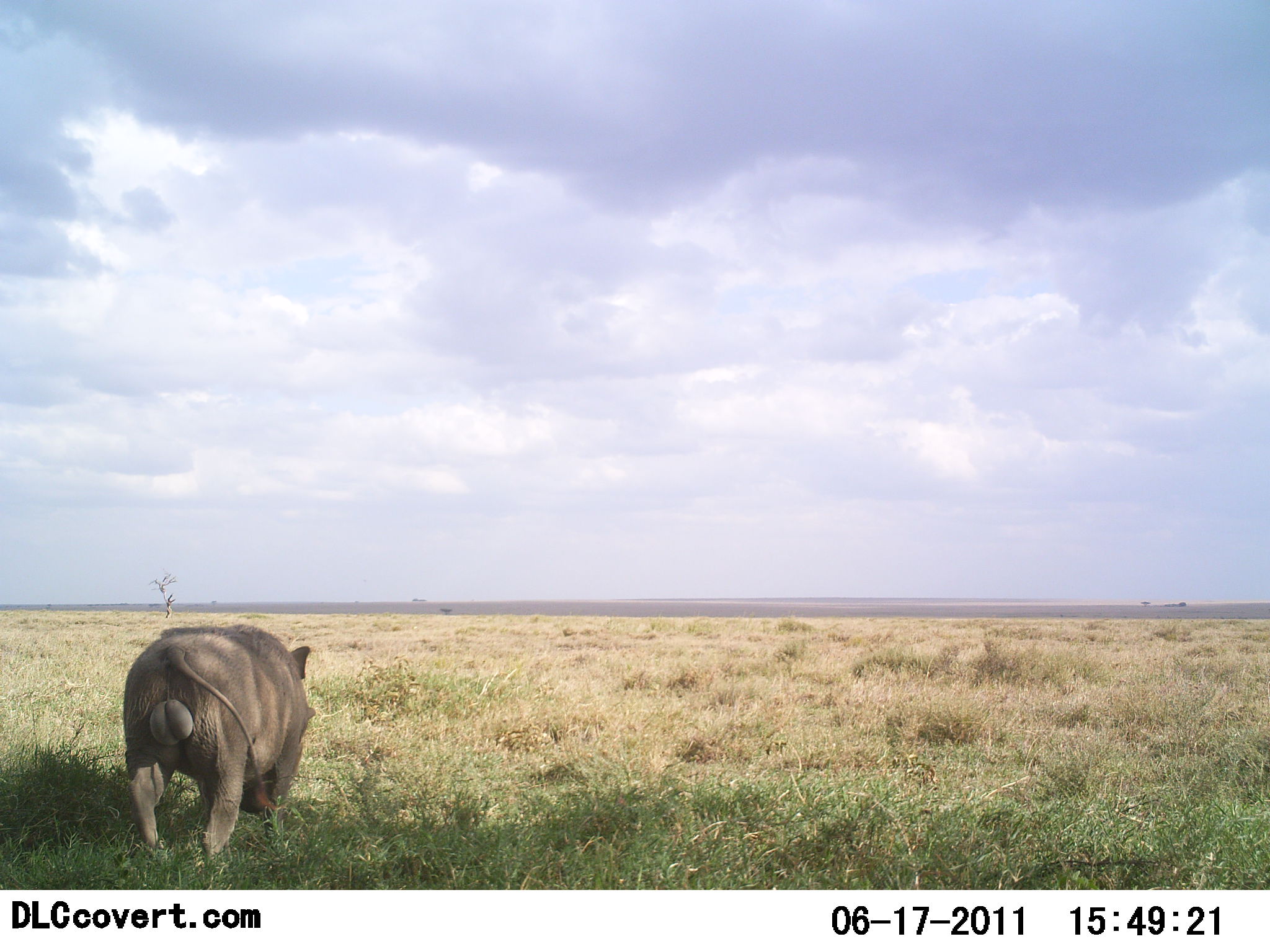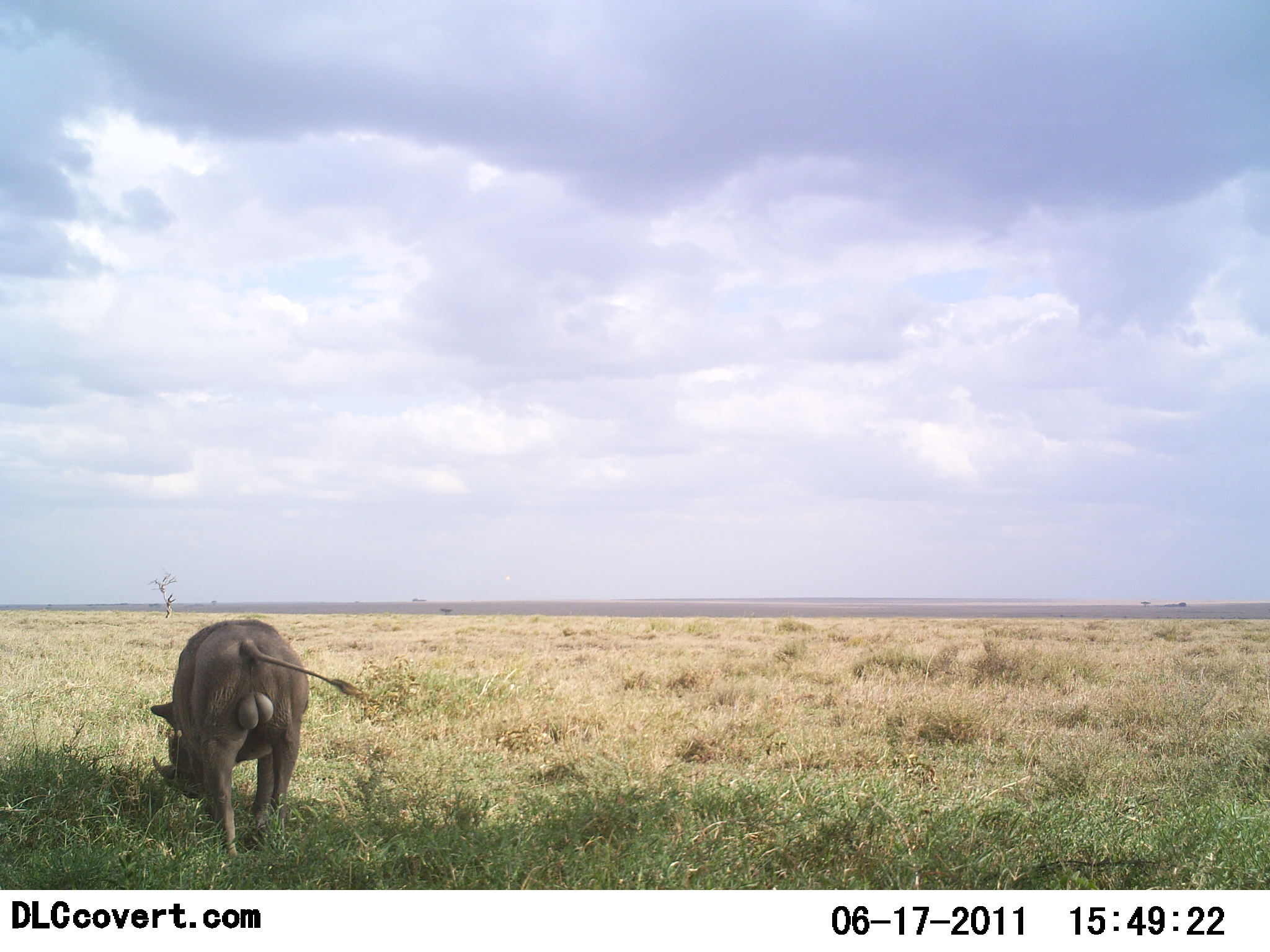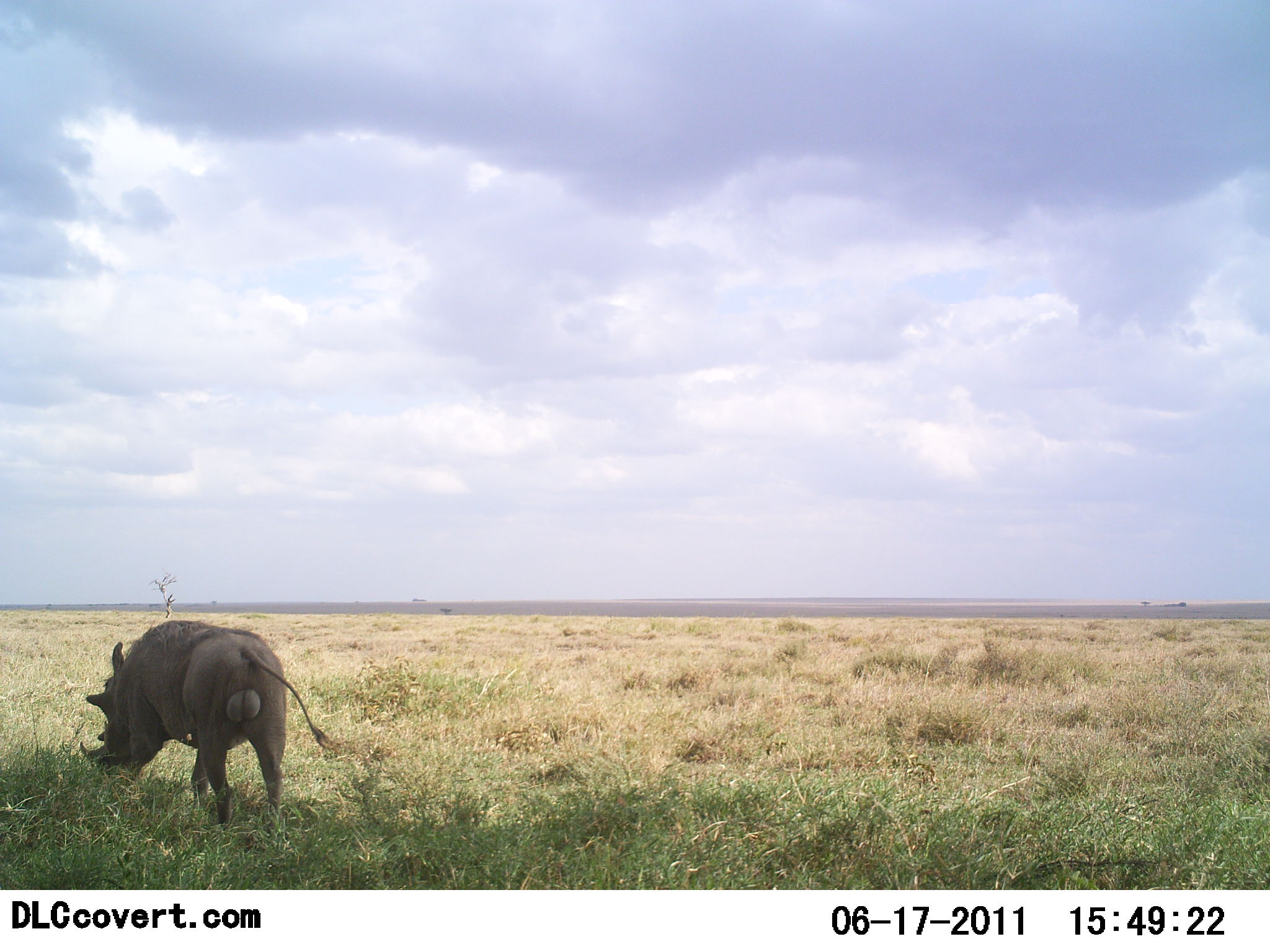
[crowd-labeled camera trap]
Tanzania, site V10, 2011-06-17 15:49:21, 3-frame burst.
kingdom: Animalia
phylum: Chordata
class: Mammalia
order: Artiodactyla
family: Suidae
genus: Phacochoerus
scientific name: Phacochoerus africanus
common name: warthog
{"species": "warthog (Phacochoerus africanus)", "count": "1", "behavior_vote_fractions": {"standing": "17%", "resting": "0%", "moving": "67%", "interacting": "0%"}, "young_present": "0%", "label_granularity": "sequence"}